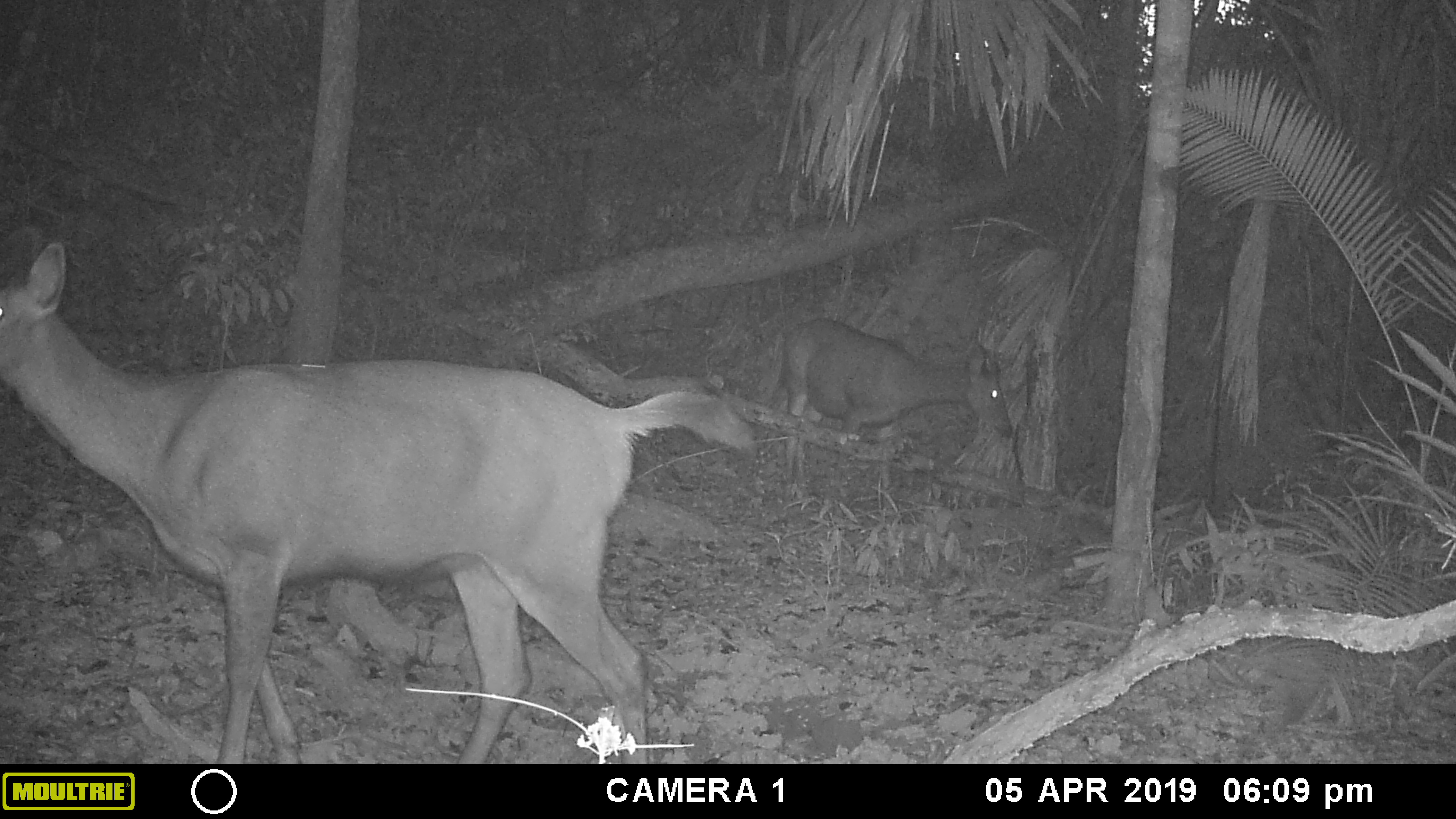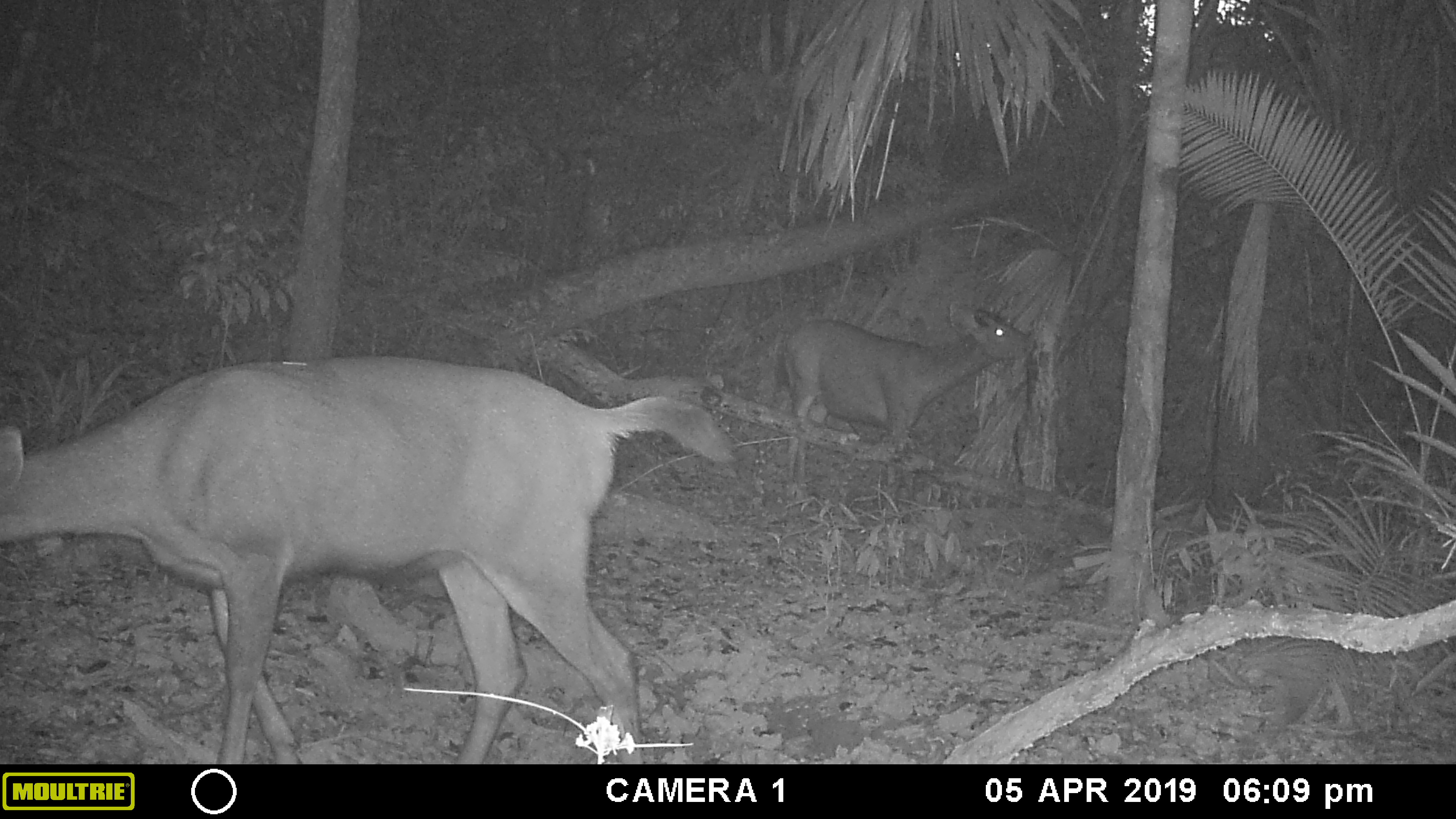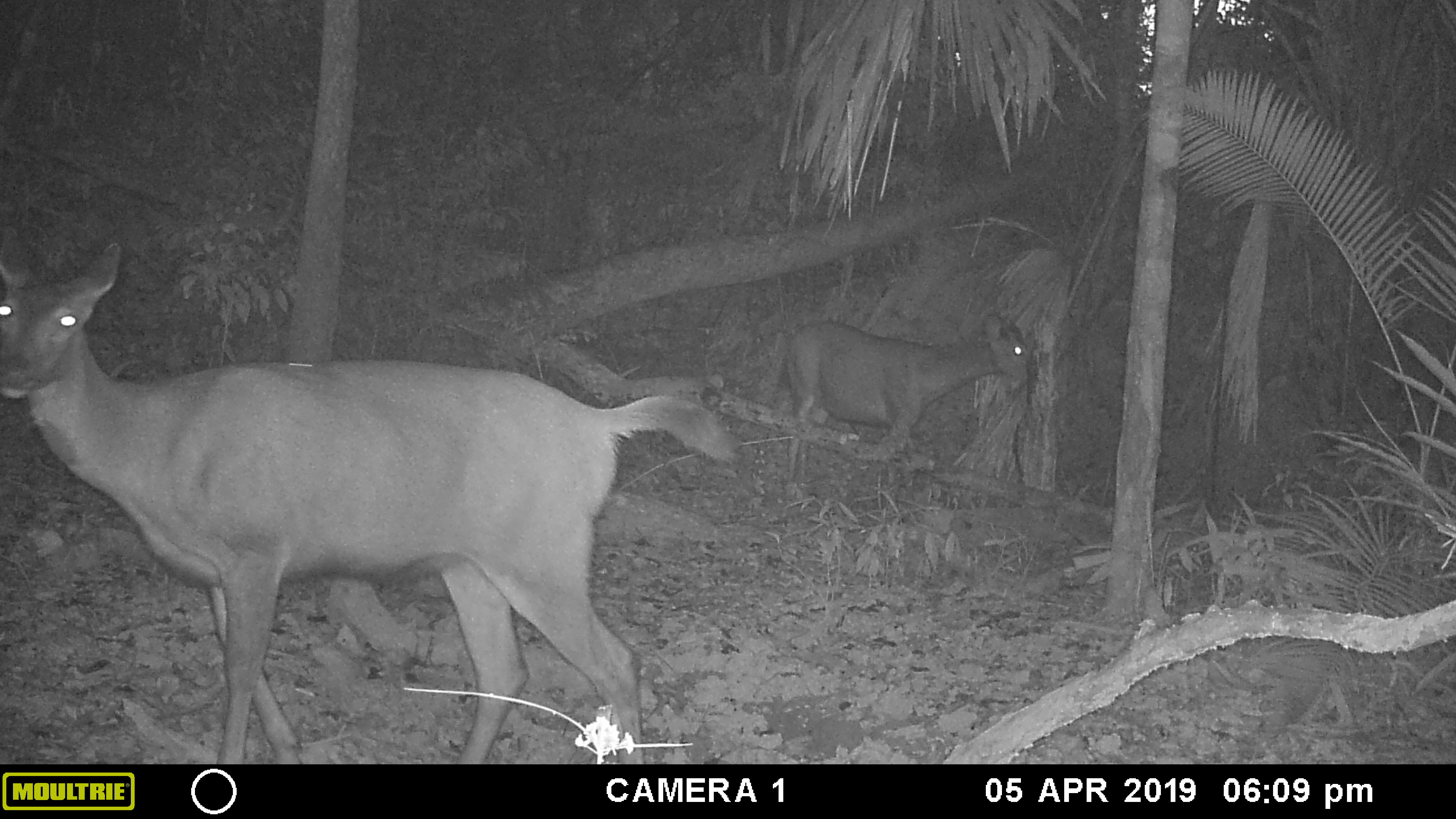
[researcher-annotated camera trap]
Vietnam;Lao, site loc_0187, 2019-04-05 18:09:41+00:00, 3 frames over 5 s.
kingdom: Animalia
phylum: Chordata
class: Mammalia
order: Artiodactyla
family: Cervidae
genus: Rusa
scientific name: Rusa unicolor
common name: sambar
Sambar (Rusa unicolor). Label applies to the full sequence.